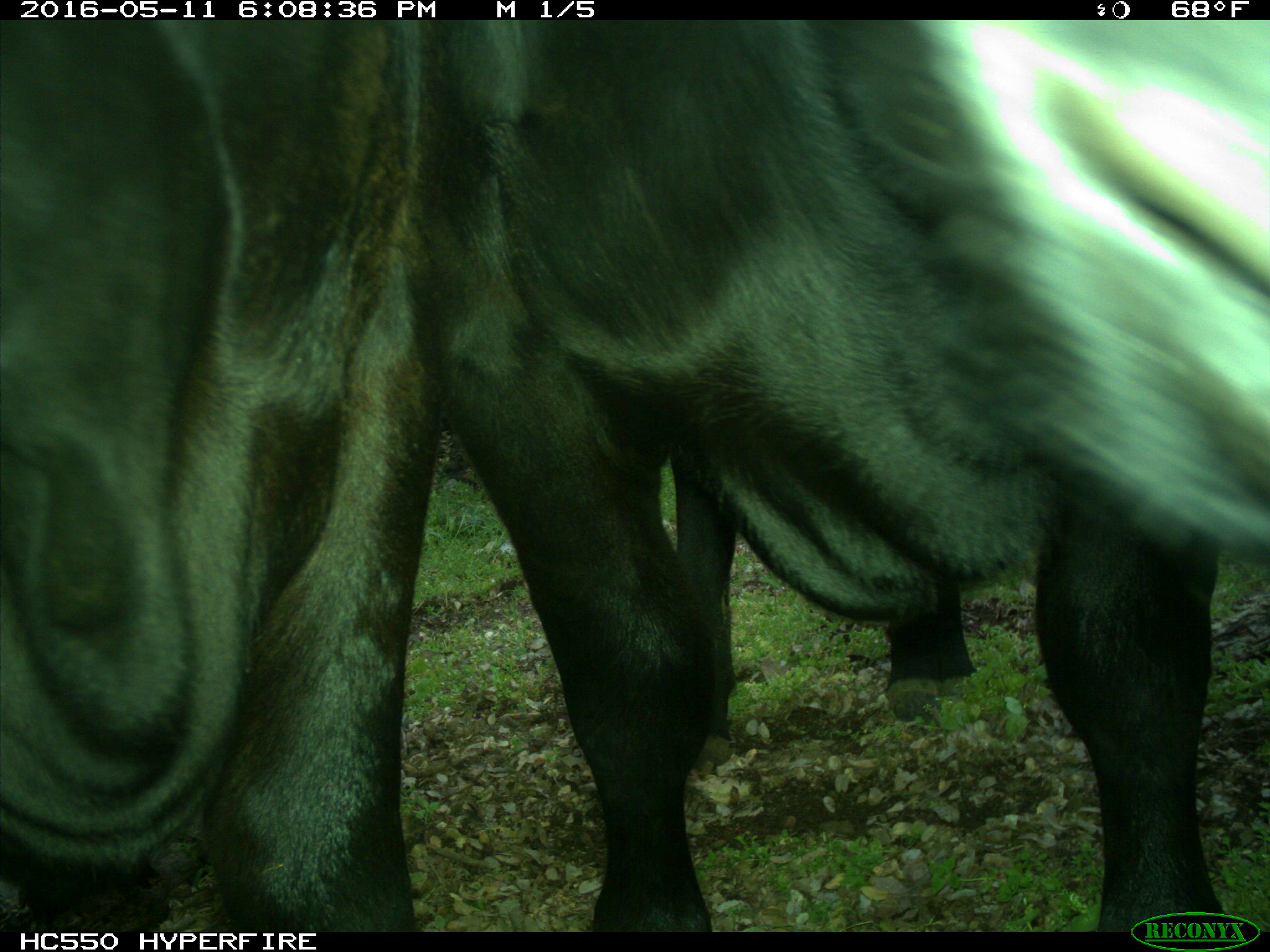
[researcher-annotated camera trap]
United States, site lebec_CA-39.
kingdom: Animalia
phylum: Chordata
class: Mammalia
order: Artiodactyla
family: Bovidae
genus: Bos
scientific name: Bos taurus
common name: domestic cow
Bos taurus (domestic cow).